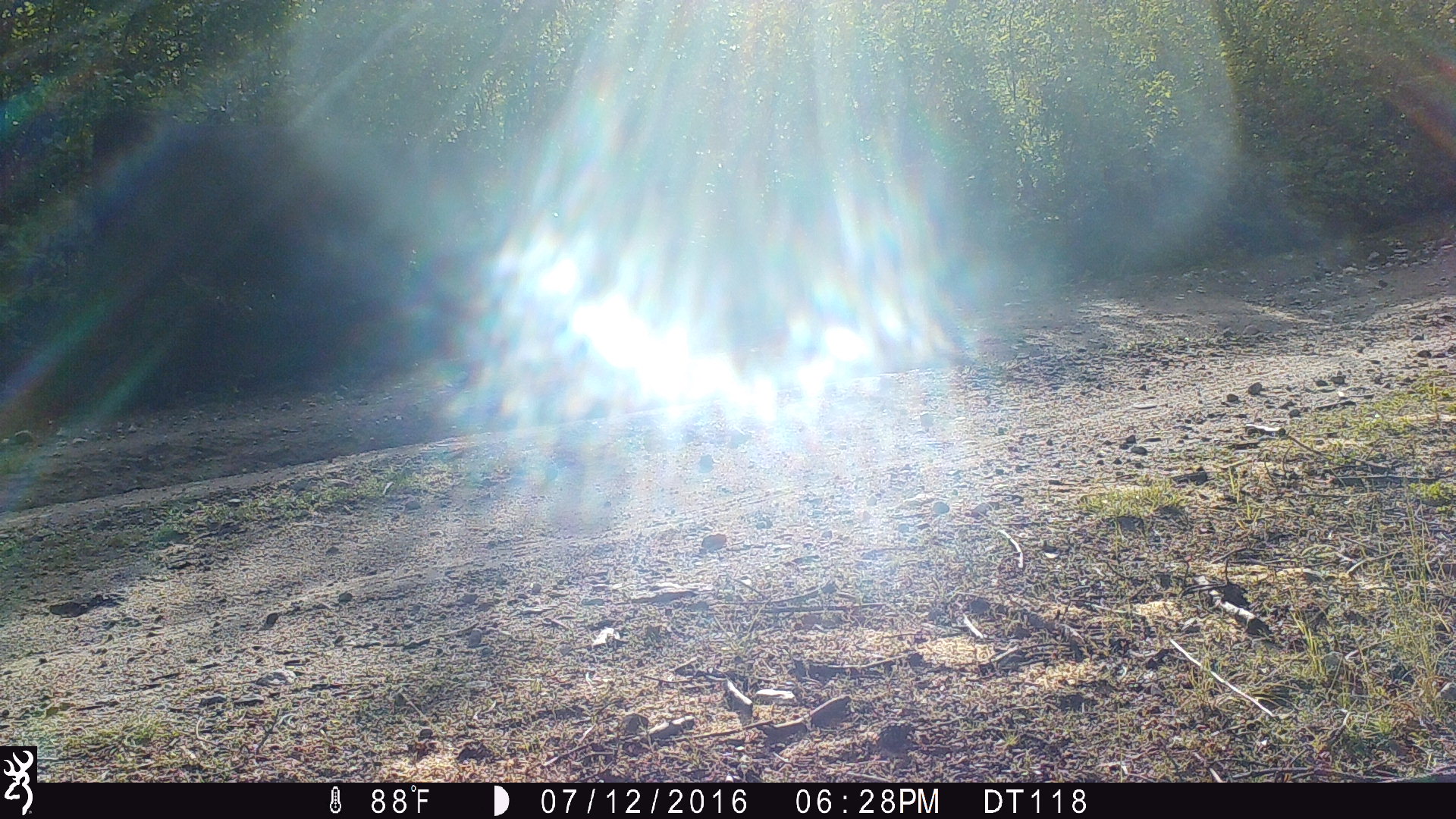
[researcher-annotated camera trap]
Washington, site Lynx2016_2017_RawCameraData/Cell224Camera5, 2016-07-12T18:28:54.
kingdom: Animalia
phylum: Chordata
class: Mammalia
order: Artiodactyla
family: Bovidae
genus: Bos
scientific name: Bos taurus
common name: domestic cattle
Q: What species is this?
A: Domestic cattle (Bos taurus).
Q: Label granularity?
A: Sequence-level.